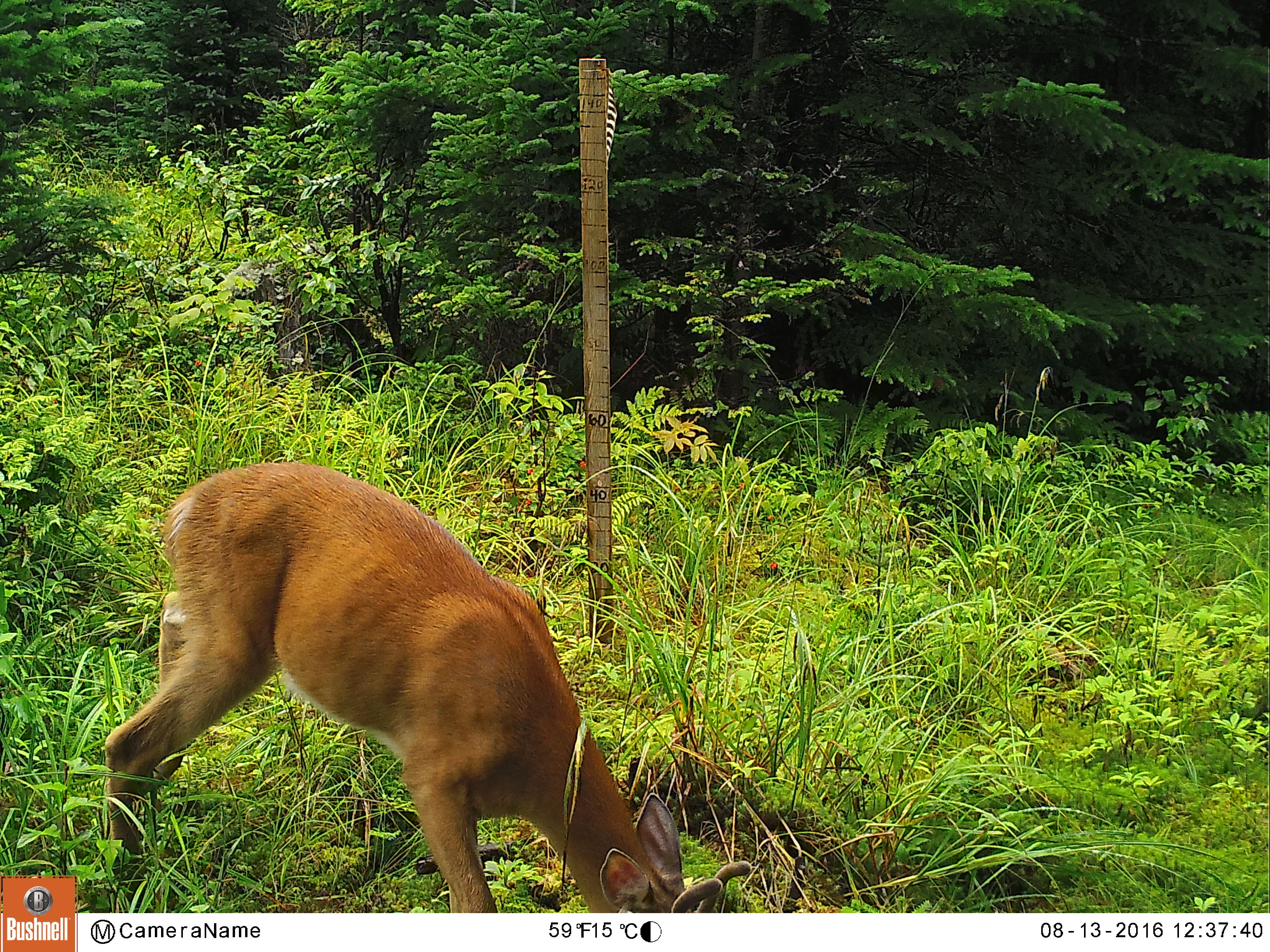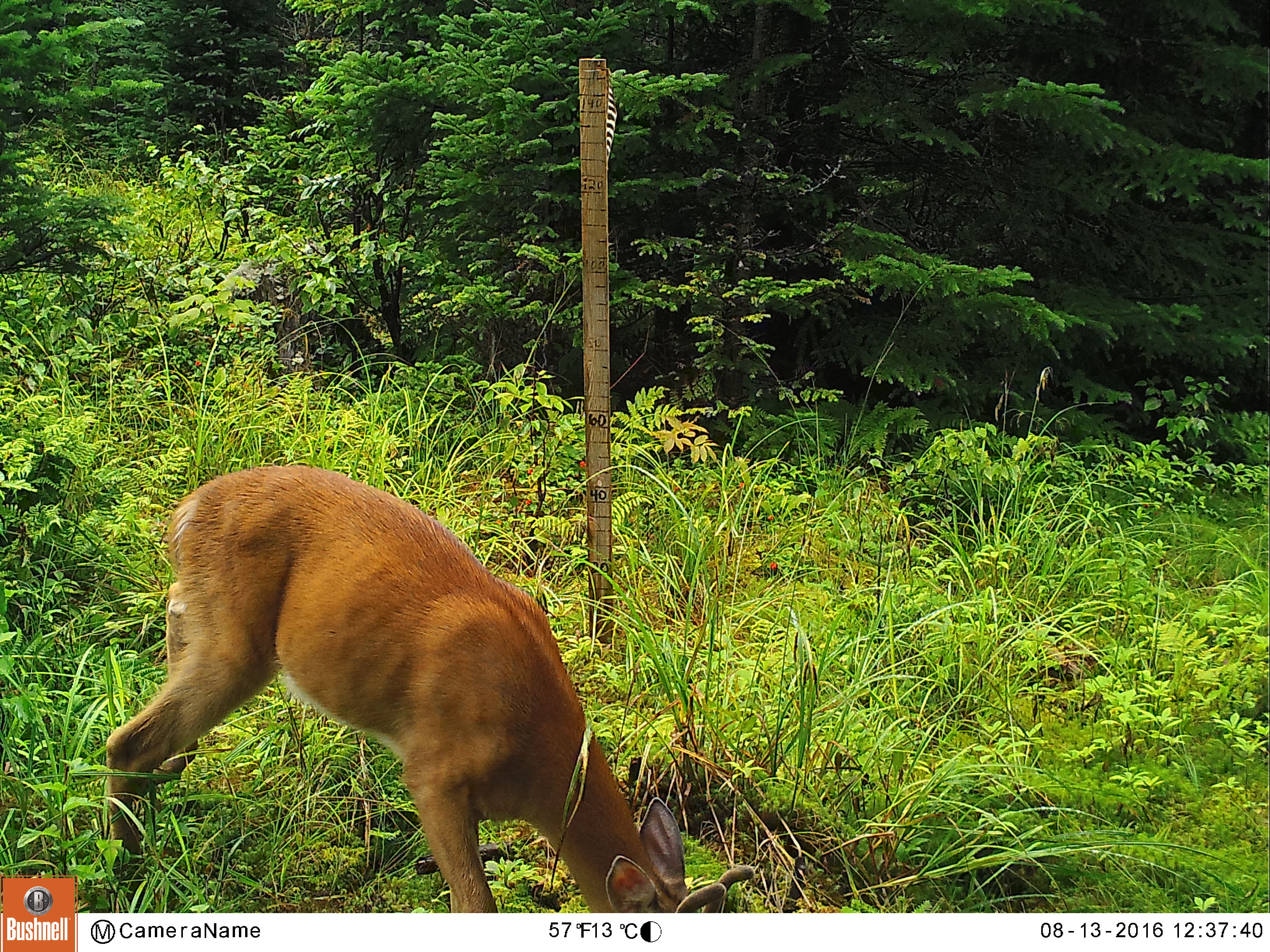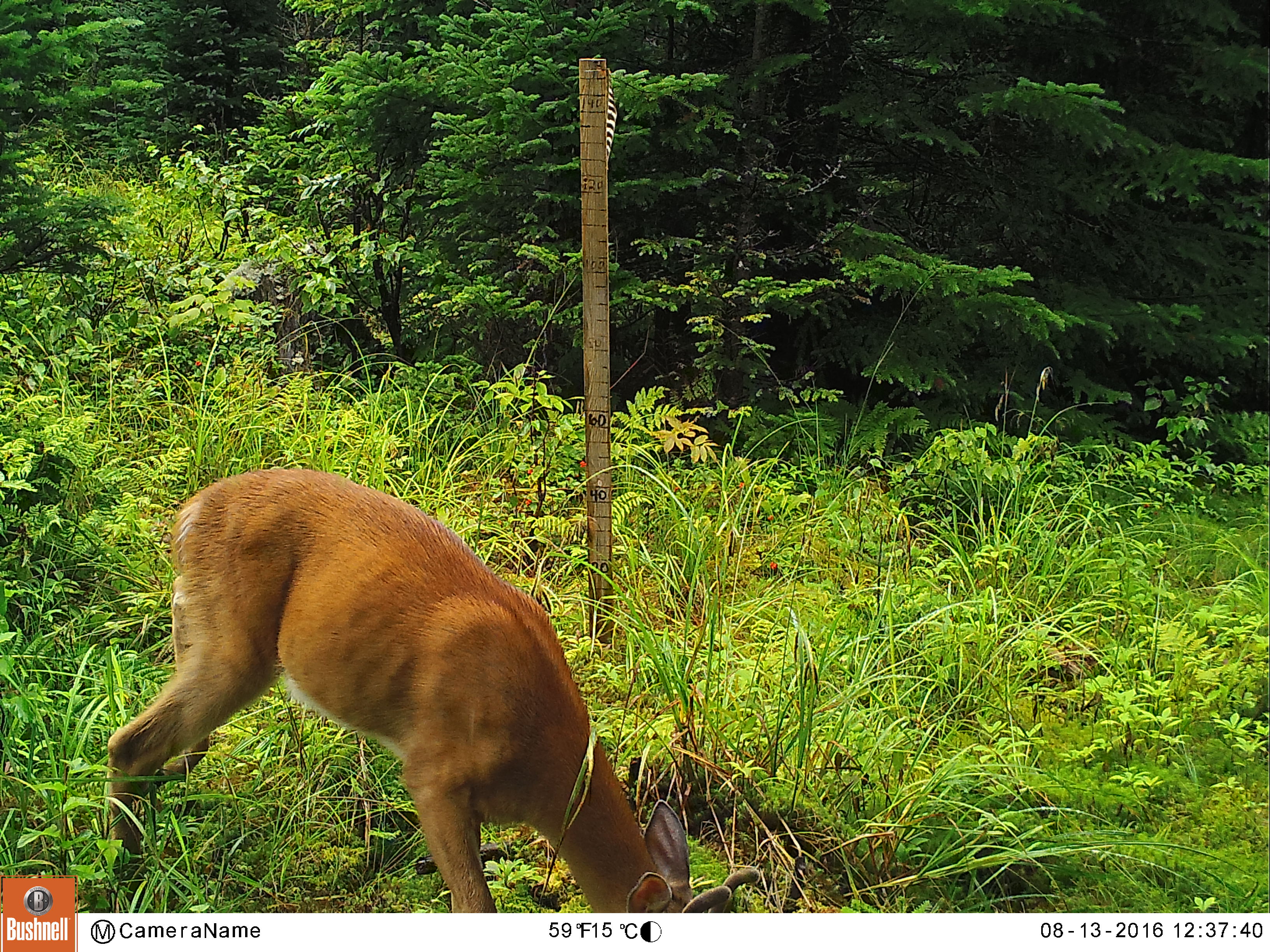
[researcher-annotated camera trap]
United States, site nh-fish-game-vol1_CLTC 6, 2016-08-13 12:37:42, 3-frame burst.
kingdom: Animalia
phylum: Chordata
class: Mammalia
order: Artiodactyla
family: Cervidae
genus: Odocoileus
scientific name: Odocoileus virginianus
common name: white-tailed deer